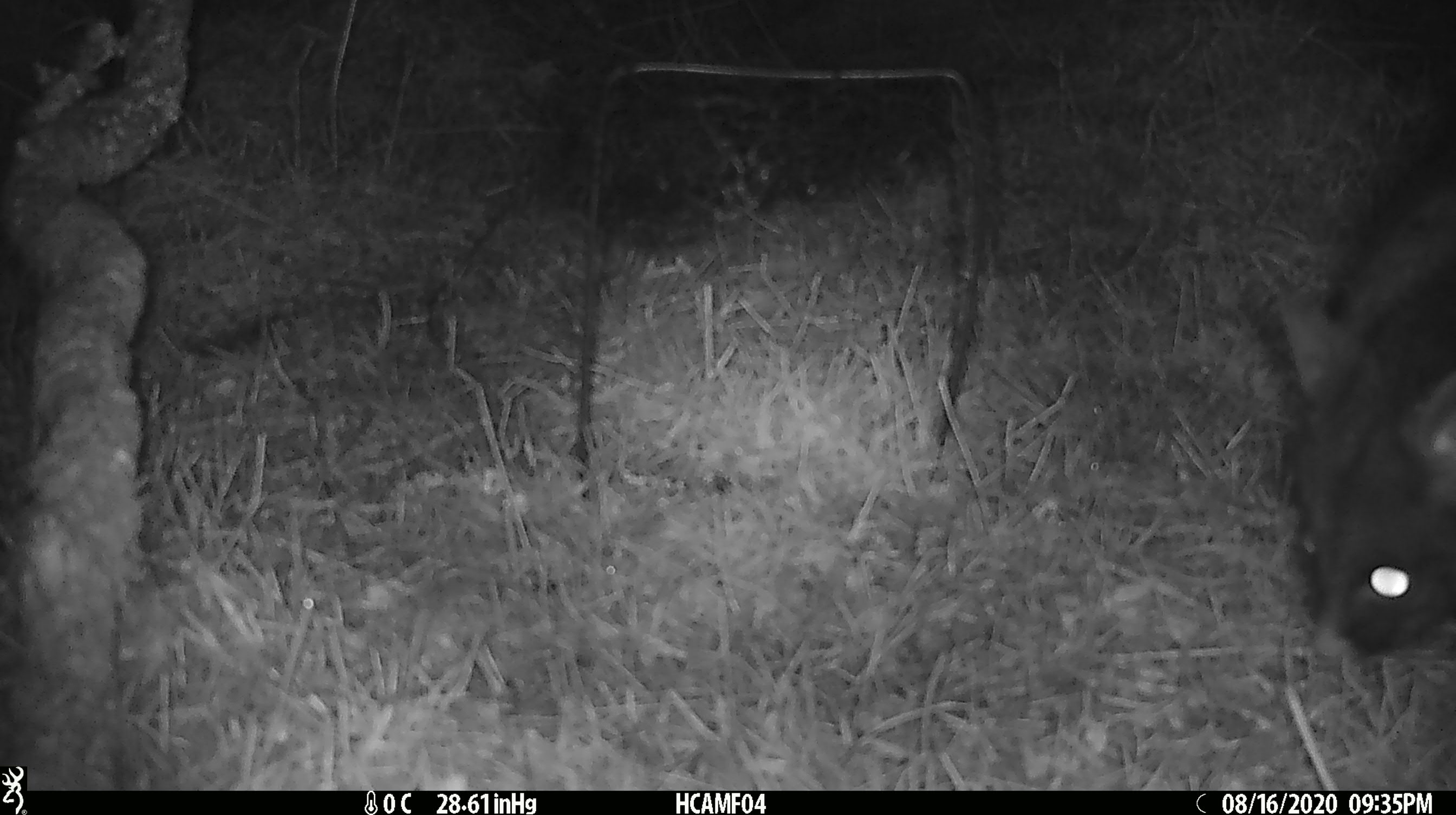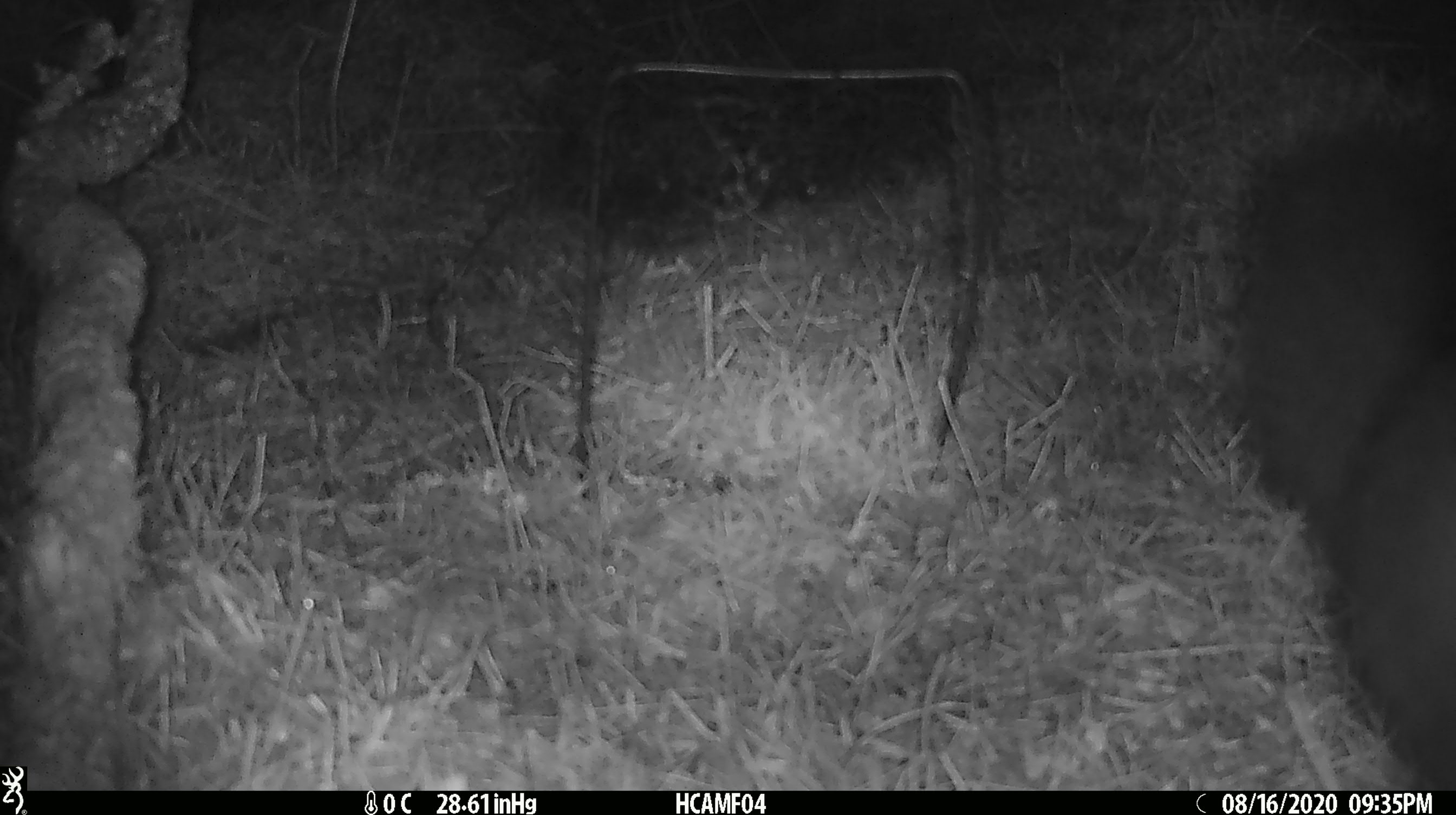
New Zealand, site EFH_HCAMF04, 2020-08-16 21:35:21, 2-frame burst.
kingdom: Animalia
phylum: Chordata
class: Mammalia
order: Diprotodontia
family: Phalangeridae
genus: Trichosurus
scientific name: Trichosurus vulpecula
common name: common brushtail possum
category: possum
Possum (common brushtail possum) (Trichosurus vulpecula).